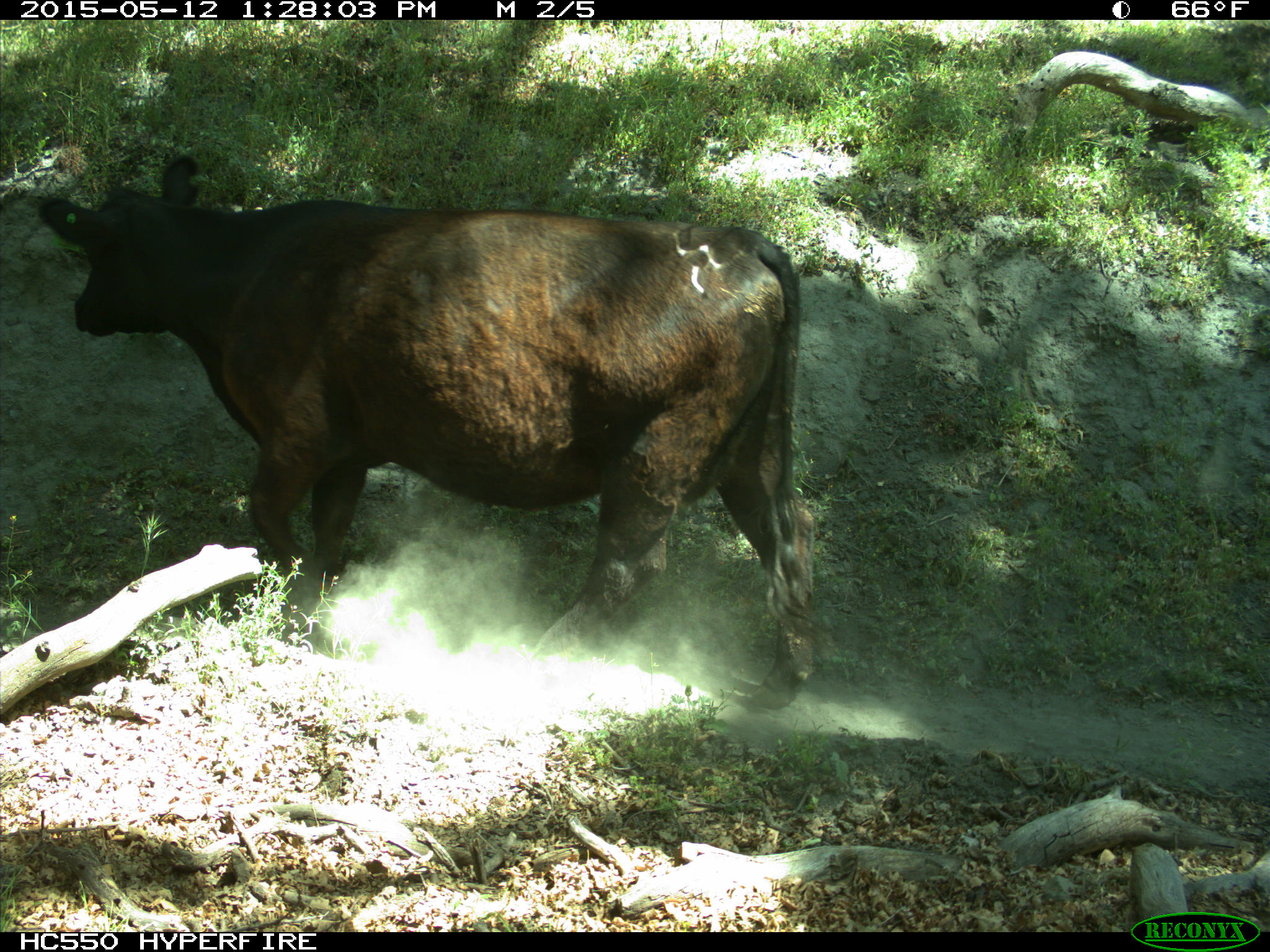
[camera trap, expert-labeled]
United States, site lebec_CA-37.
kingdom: Animalia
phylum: Chordata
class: Mammalia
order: Artiodactyla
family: Bovidae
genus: Bos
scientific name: Bos taurus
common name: domestic cow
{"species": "Bos taurus (domestic cow)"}